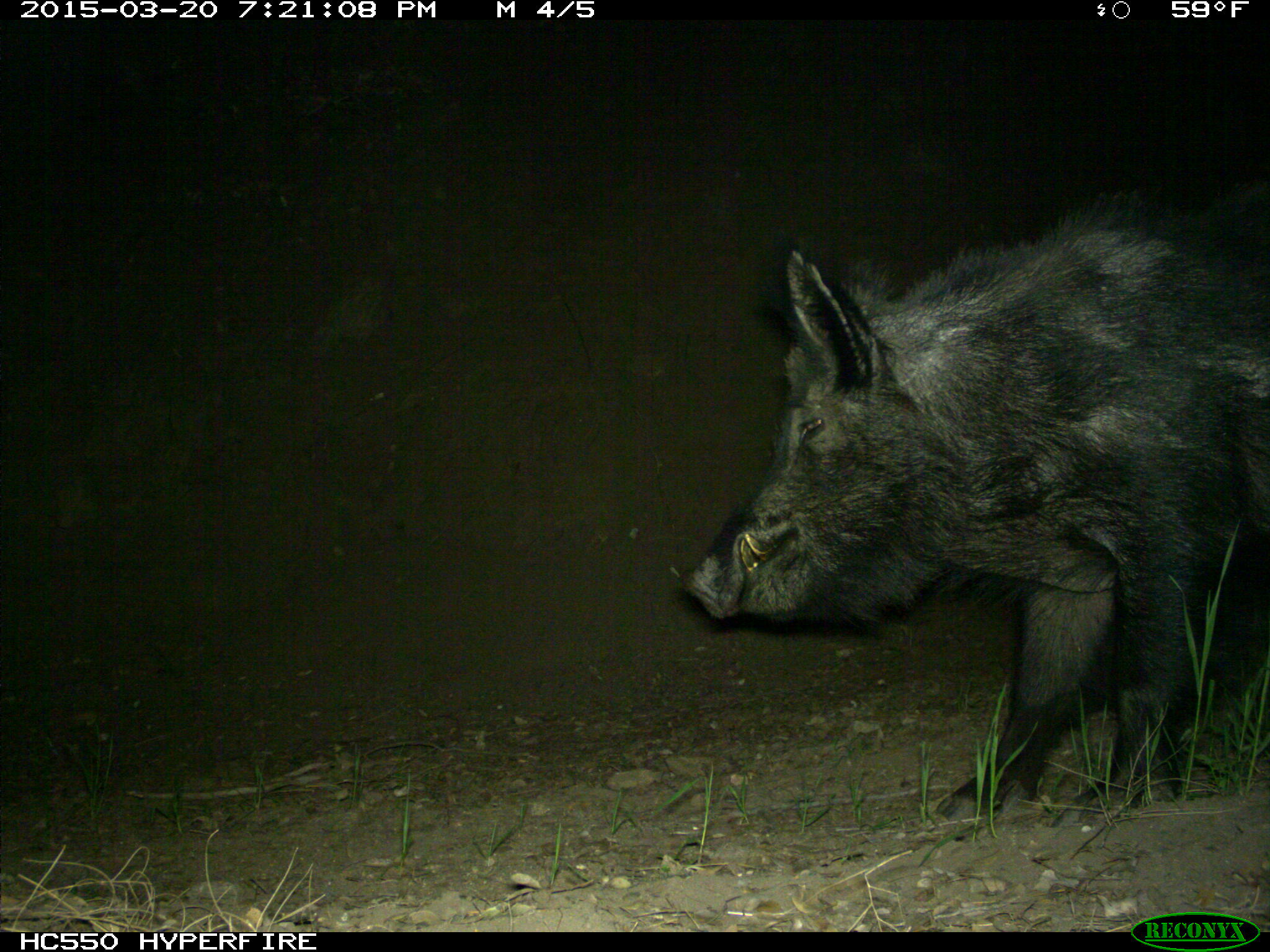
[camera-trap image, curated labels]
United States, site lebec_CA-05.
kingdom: Animalia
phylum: Chordata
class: Mammalia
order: Artiodactyla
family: Suidae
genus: Sus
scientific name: Sus scrofa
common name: wild boar